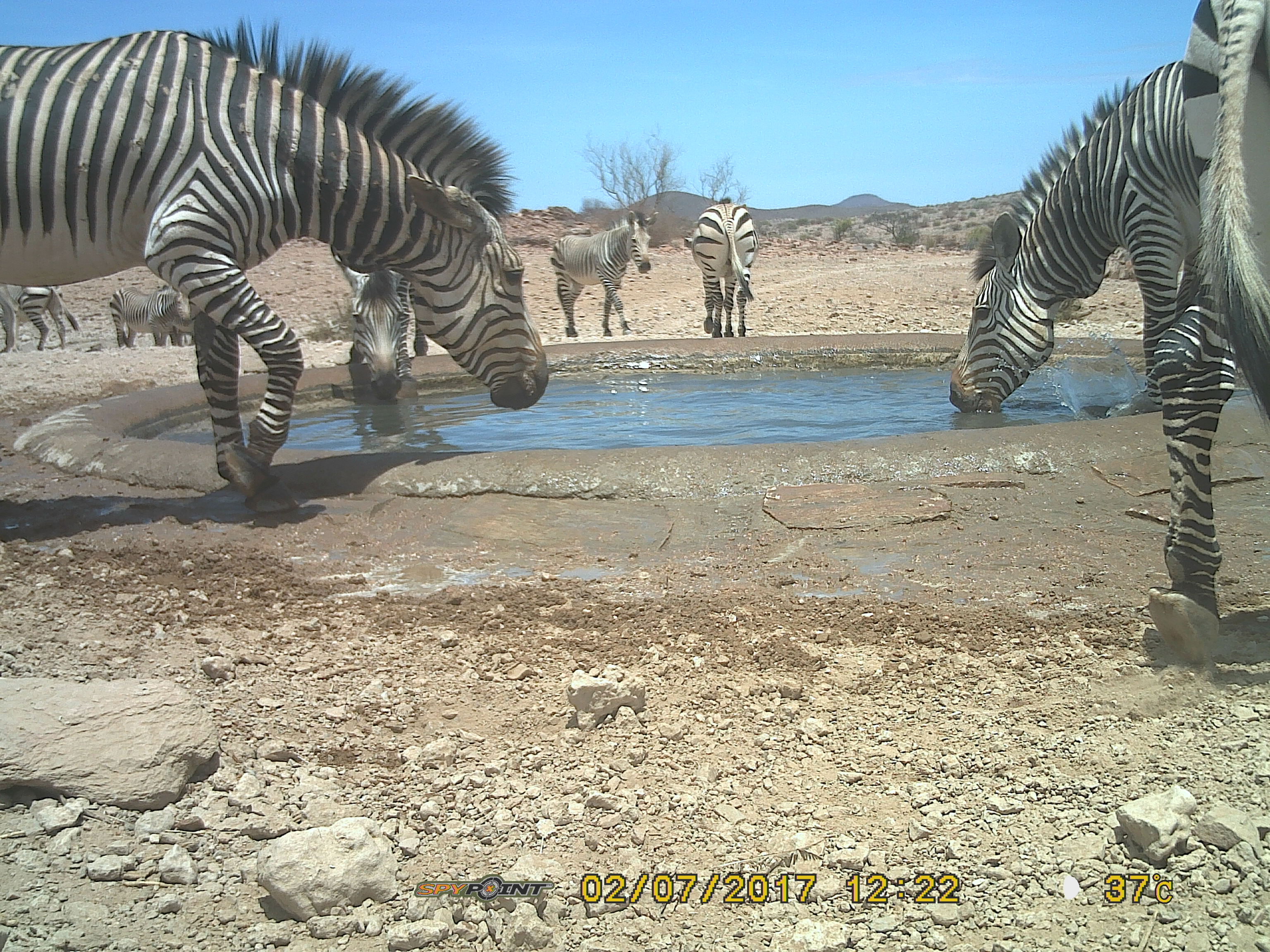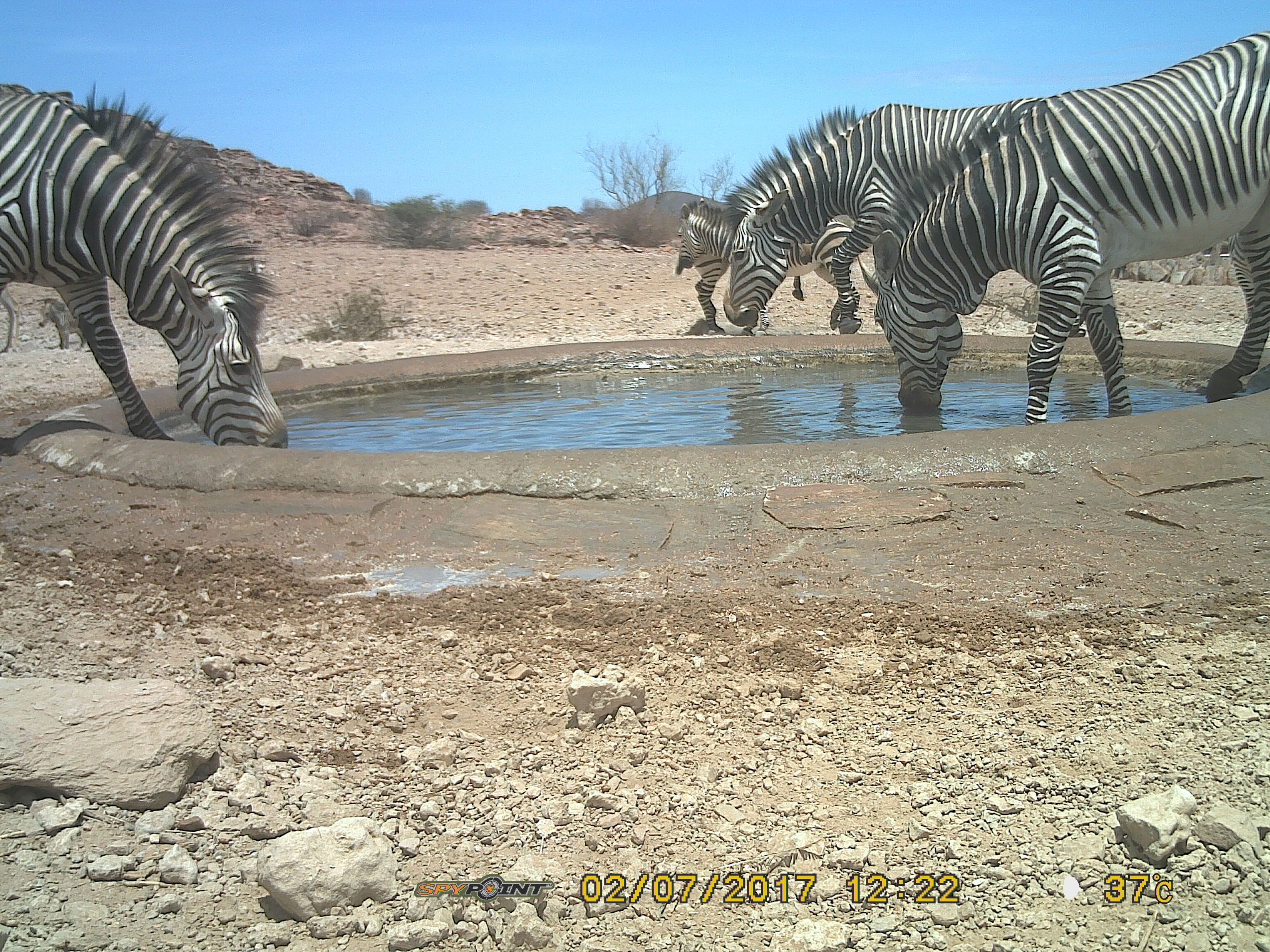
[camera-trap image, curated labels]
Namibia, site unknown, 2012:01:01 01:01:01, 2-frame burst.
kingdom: Animalia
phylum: Chordata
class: Mammalia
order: Perissodactyla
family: Equidae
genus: Equus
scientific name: Equus zebra hartmannae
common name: hartmann's mountain zebra